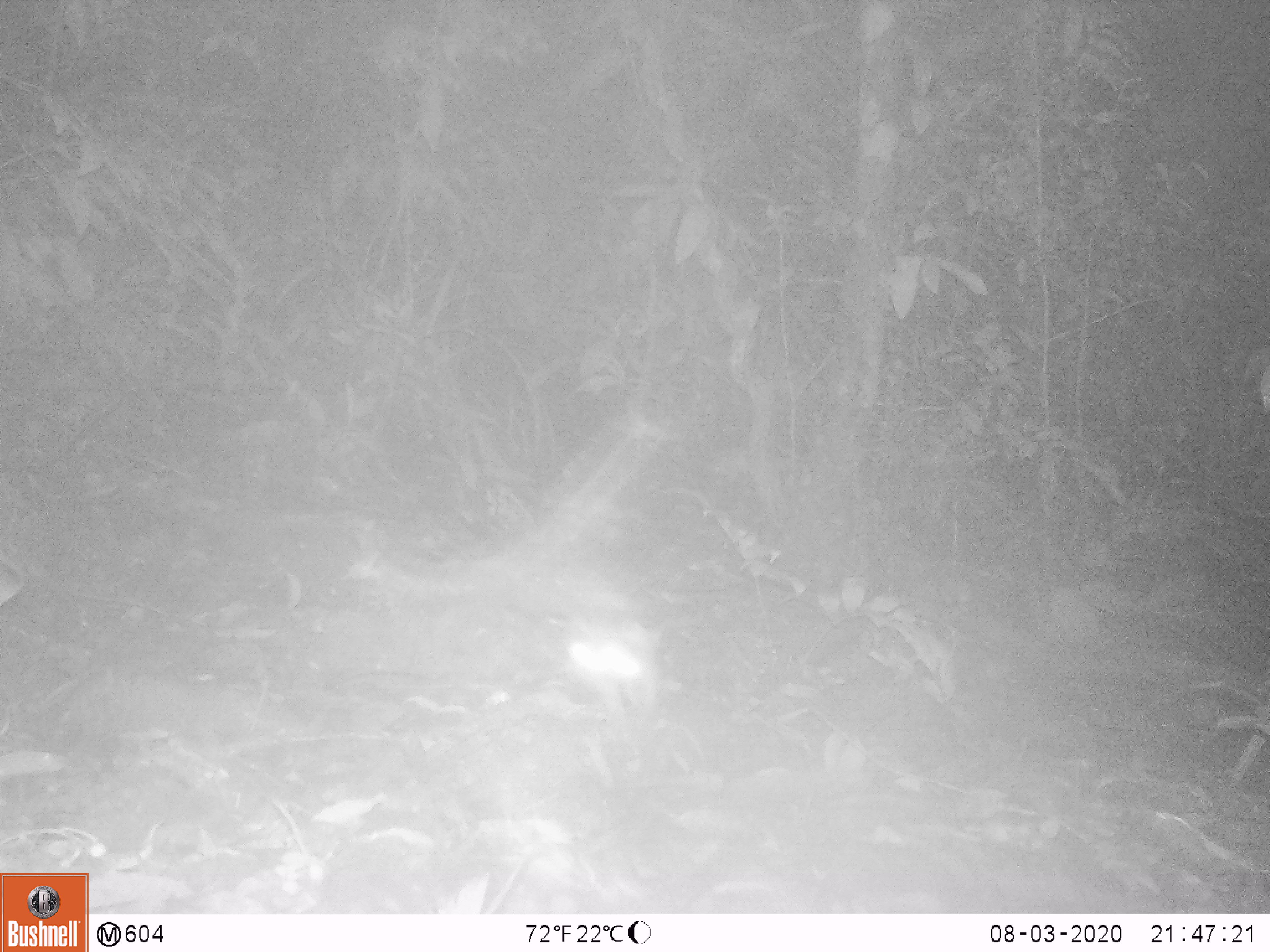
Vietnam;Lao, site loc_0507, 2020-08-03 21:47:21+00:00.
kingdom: Animalia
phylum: Chordata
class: Mammalia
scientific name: Mammalia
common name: mammal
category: unidentified small mammal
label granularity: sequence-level